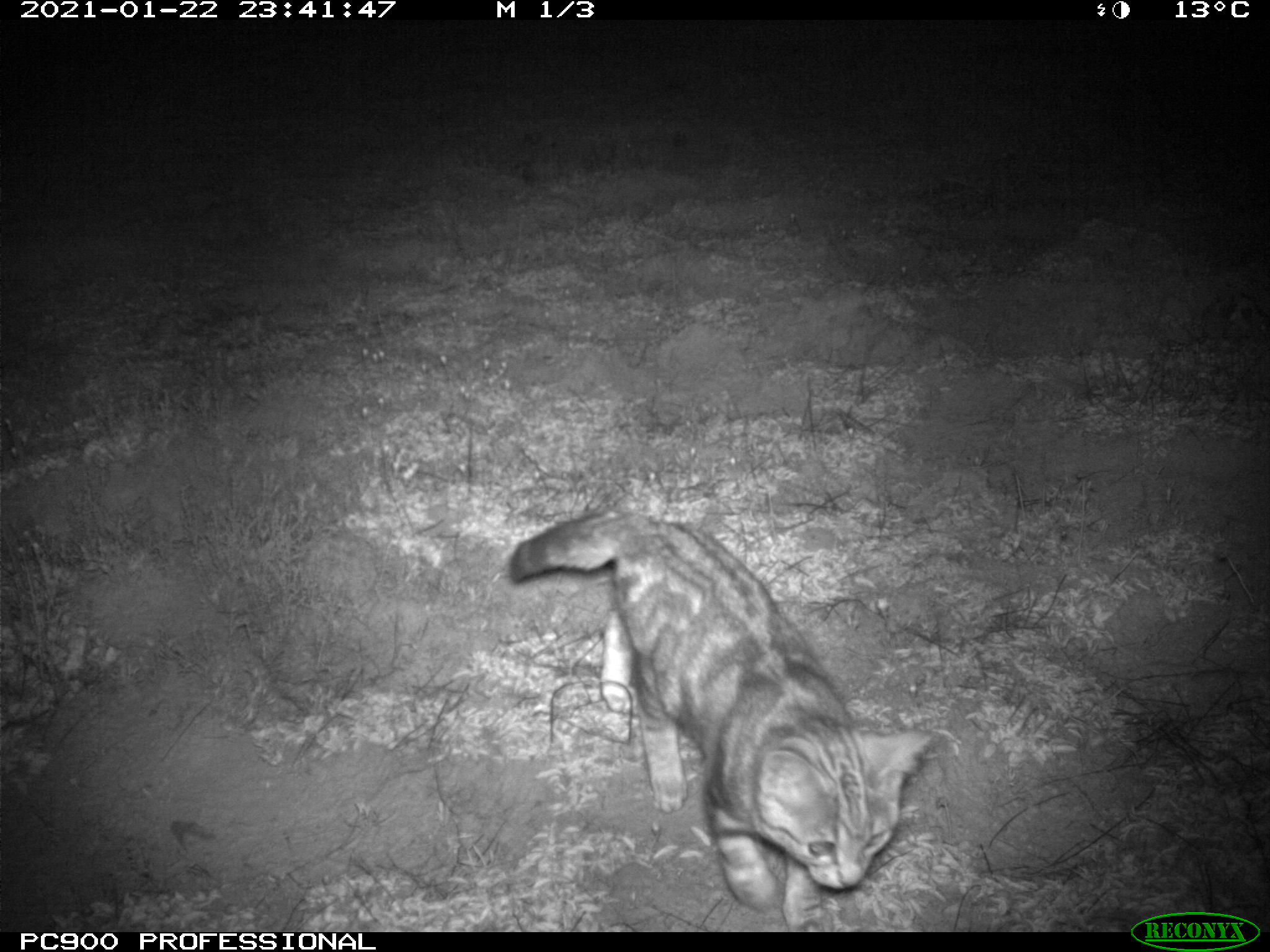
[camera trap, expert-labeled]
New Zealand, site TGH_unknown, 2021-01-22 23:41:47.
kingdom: Animalia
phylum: Chordata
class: Mammalia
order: Carnivora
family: Felidae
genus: Felis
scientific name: Felis catus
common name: domestic cat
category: cat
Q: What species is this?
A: Cat (domestic cat) (Felis catus).